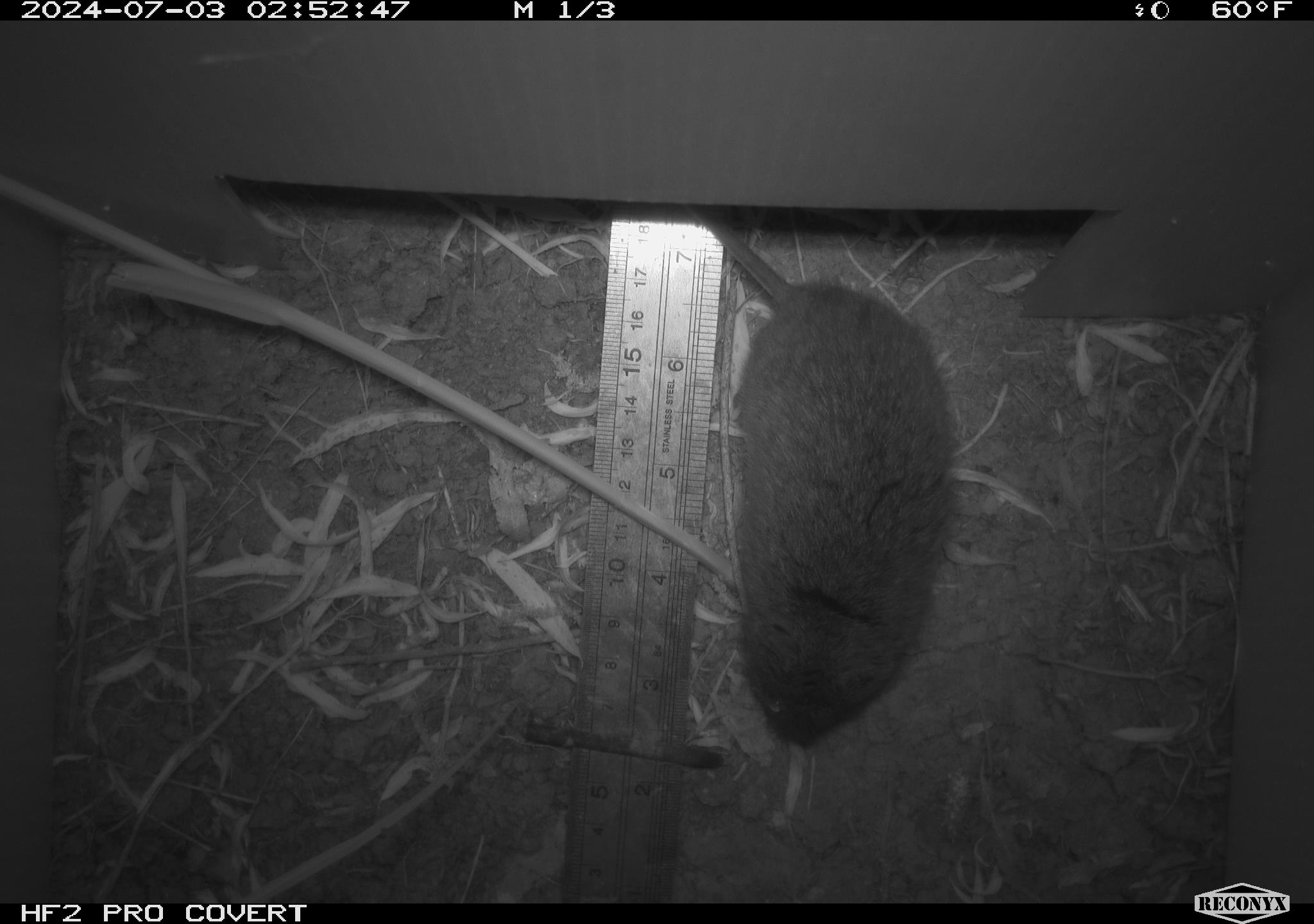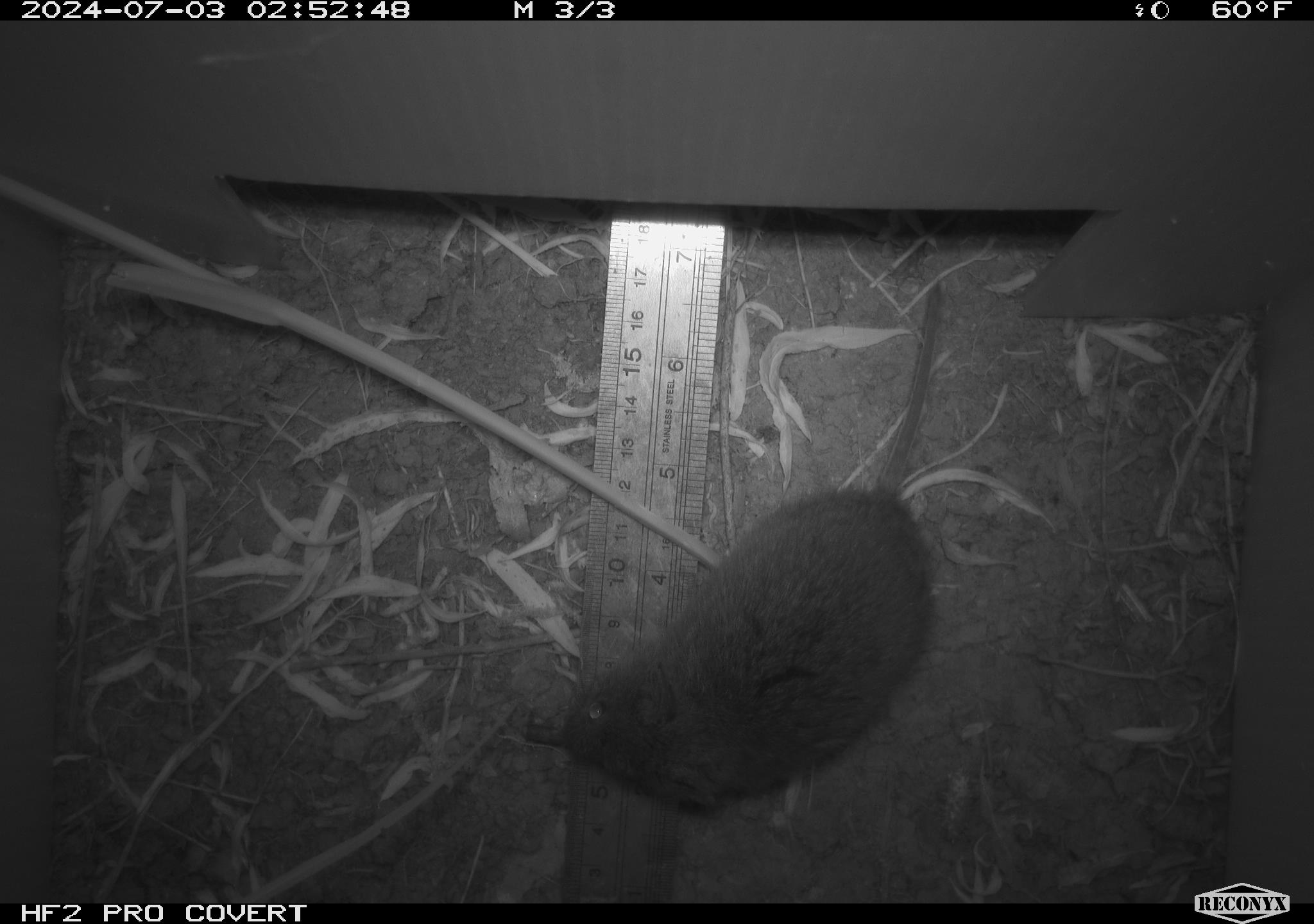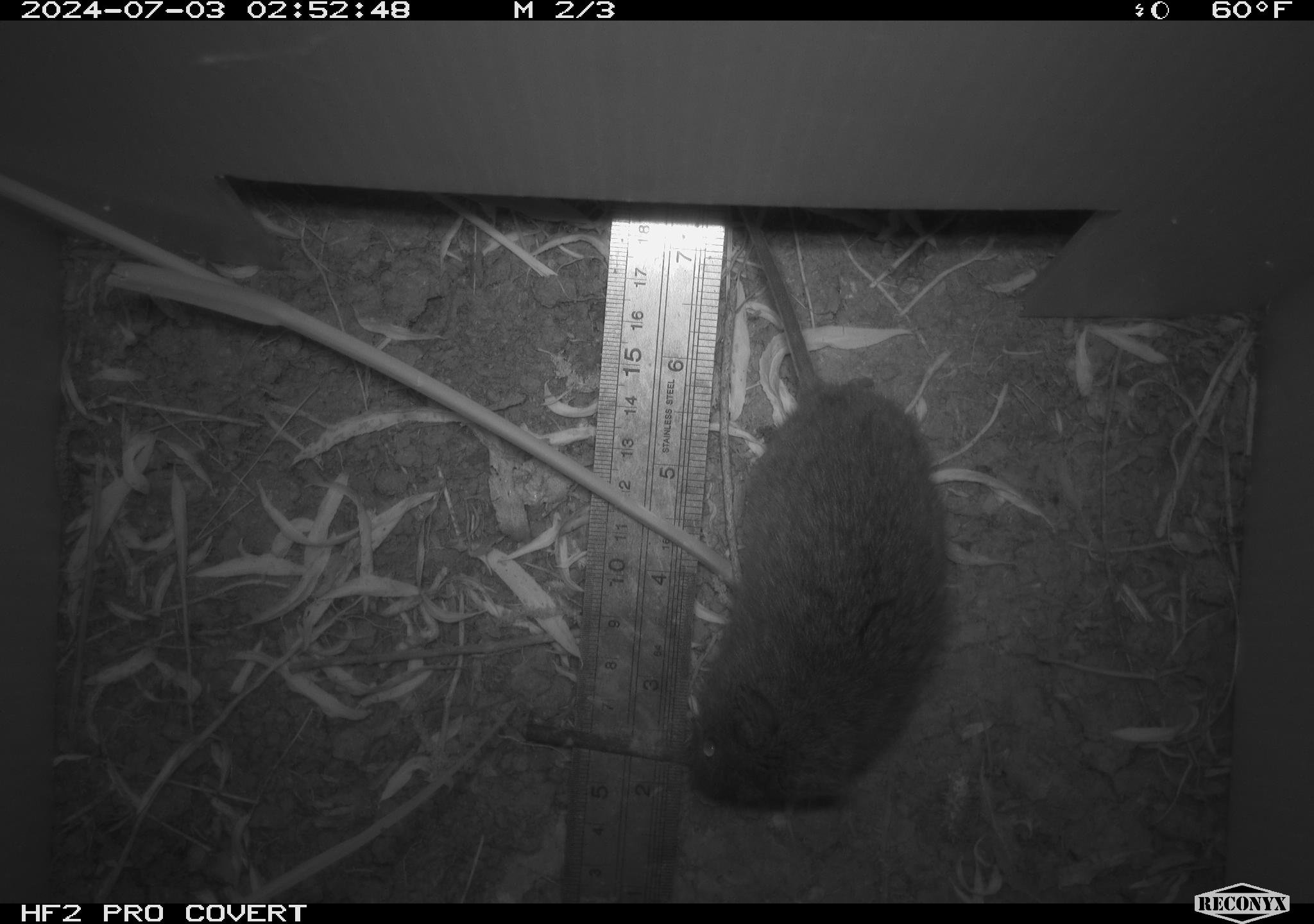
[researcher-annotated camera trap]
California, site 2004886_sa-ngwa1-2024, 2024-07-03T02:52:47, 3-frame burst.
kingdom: Animalia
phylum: Chordata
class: Mammalia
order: Rodentia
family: Cricetidae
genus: Microtus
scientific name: Microtus californicus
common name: california vole